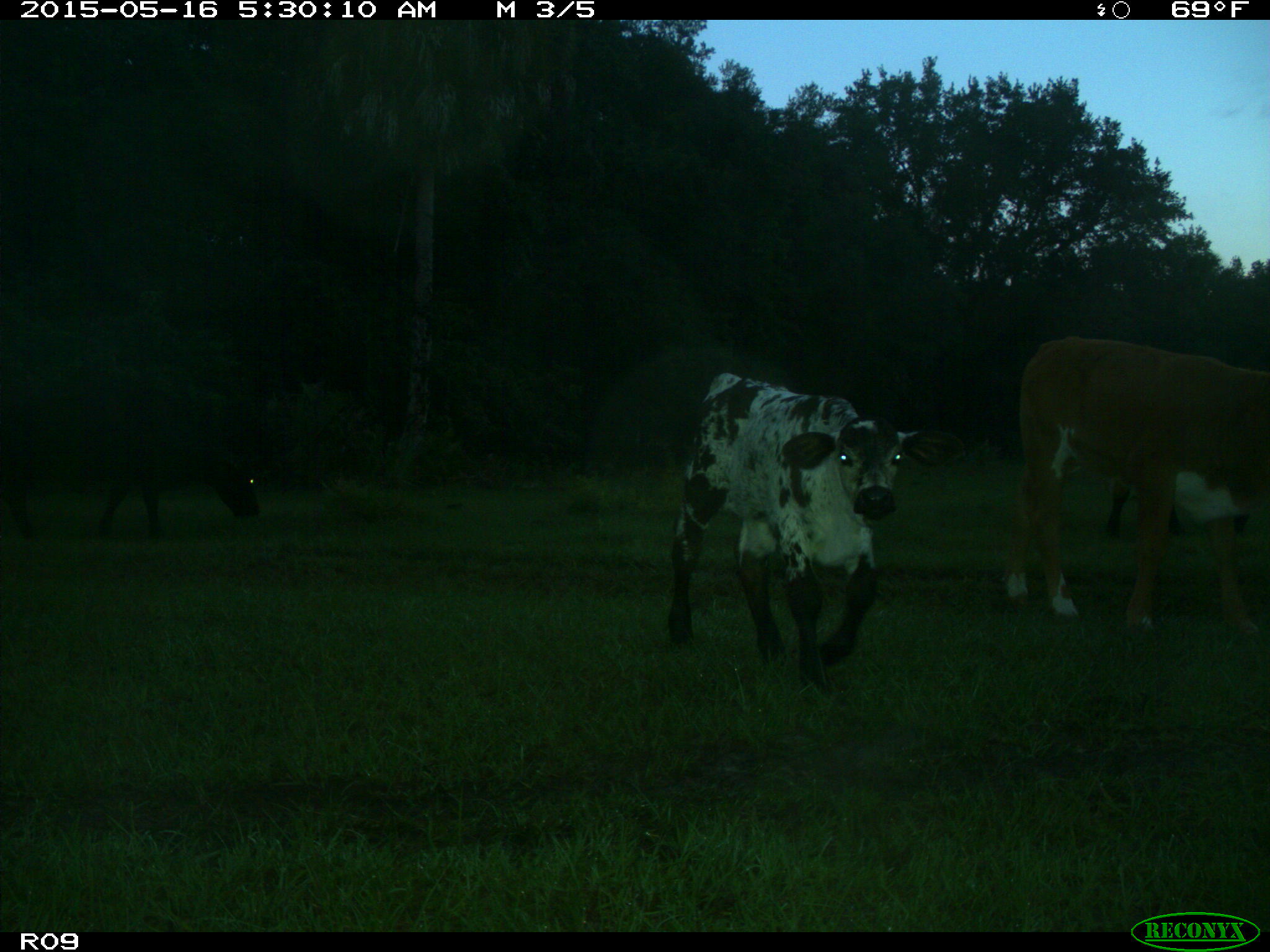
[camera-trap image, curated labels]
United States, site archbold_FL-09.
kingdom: Animalia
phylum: Chordata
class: Mammalia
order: Artiodactyla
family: Bovidae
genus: Bos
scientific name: Bos taurus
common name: domestic cow